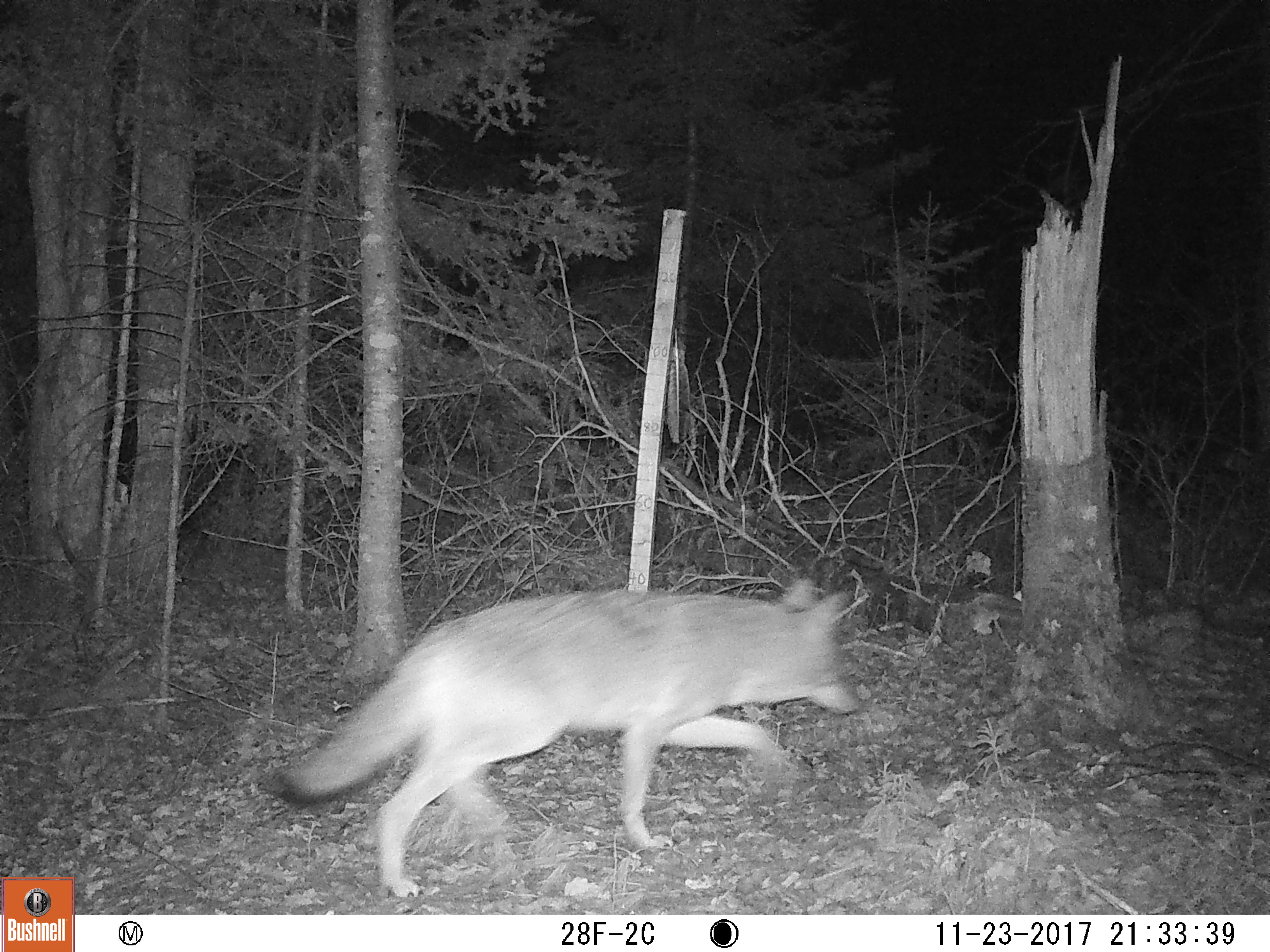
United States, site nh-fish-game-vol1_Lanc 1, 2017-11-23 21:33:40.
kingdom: Animalia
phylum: Chordata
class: Mammalia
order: Carnivora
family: Canidae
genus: Canis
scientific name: Canis latrans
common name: coyote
Coyote (Canis latrans).